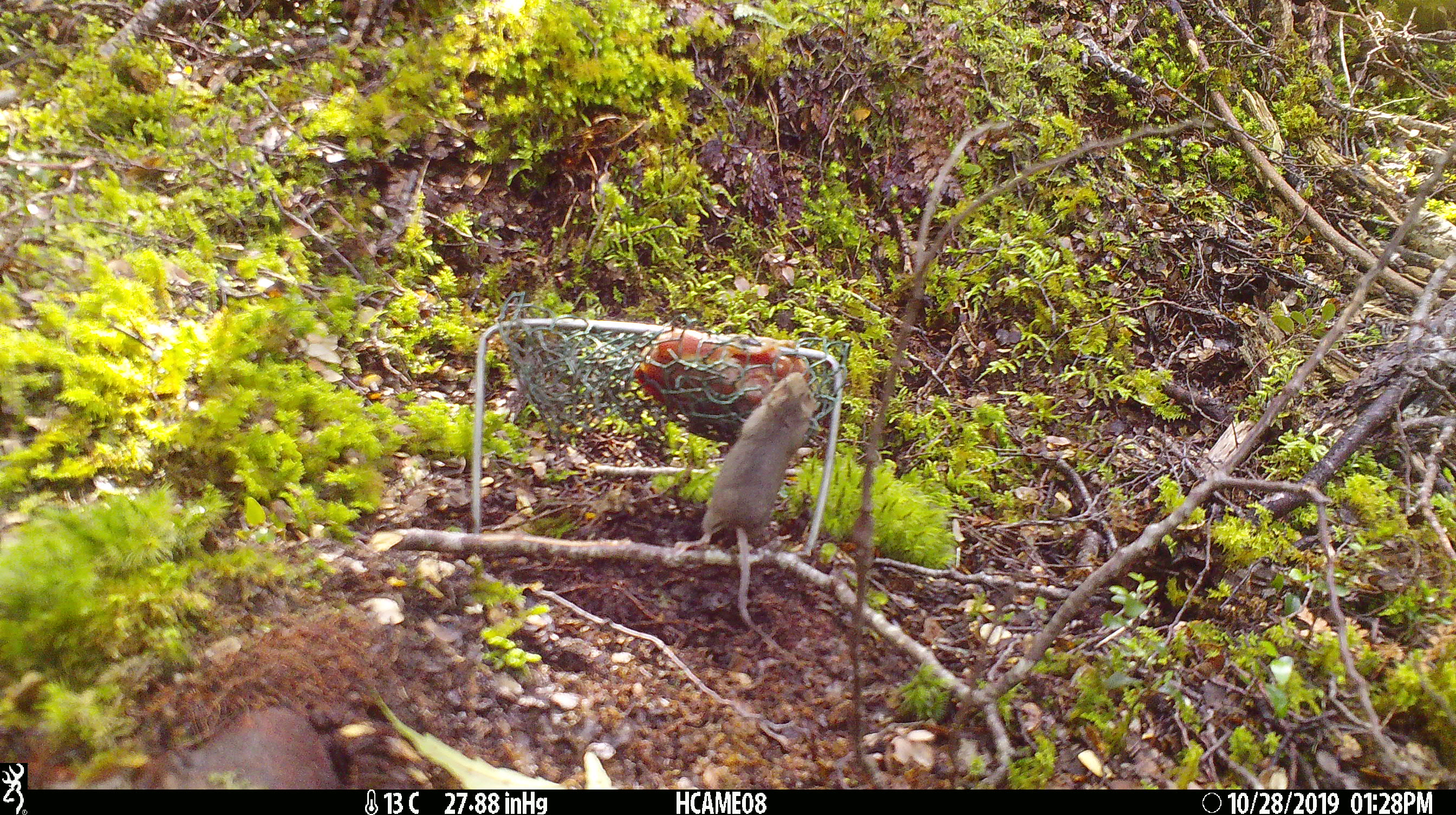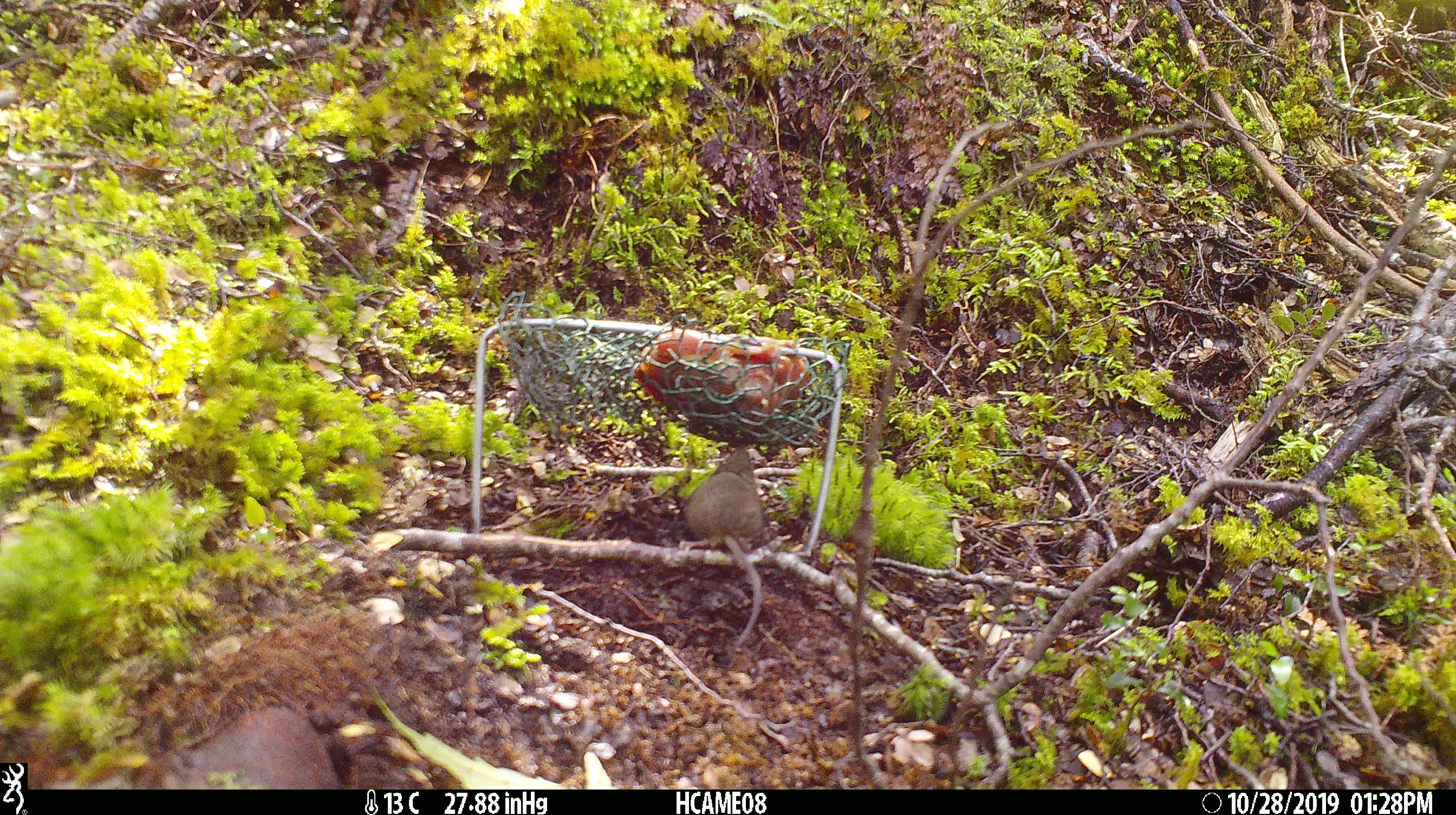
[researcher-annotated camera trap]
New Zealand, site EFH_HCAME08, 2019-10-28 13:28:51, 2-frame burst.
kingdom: Animalia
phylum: Chordata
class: Mammalia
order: Rodentia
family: Muridae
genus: Mus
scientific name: Mus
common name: mouse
Mouse (Mus).